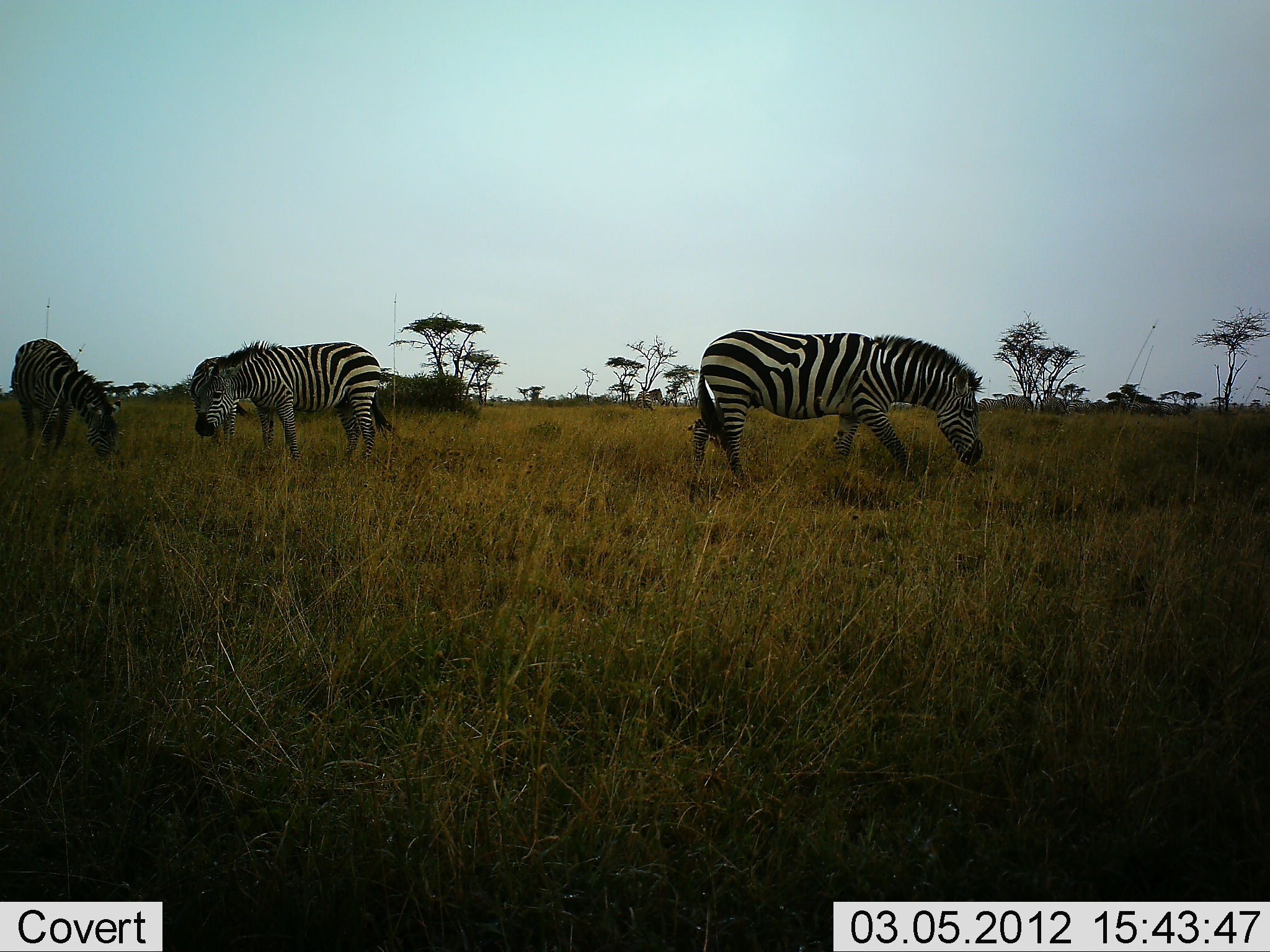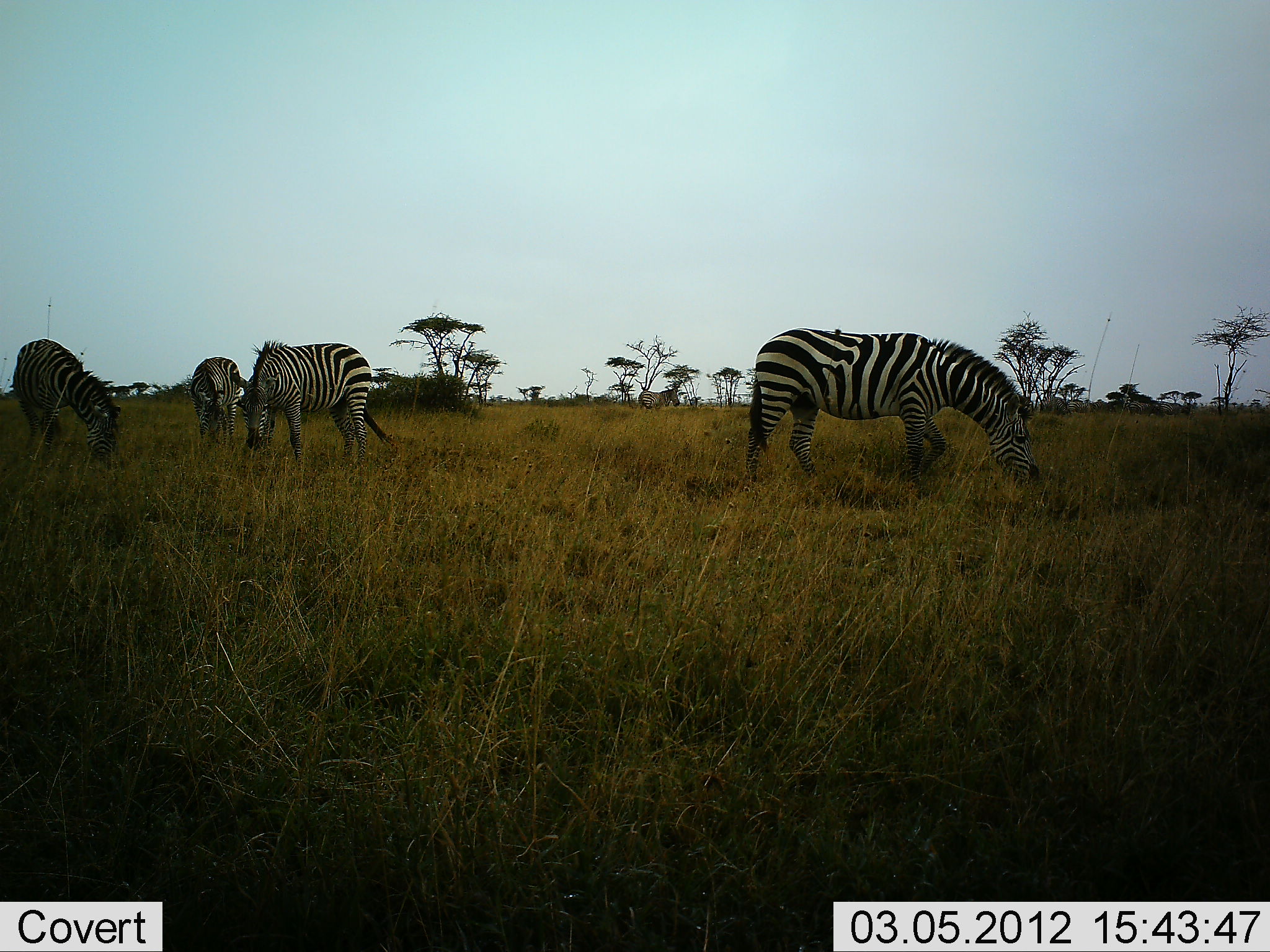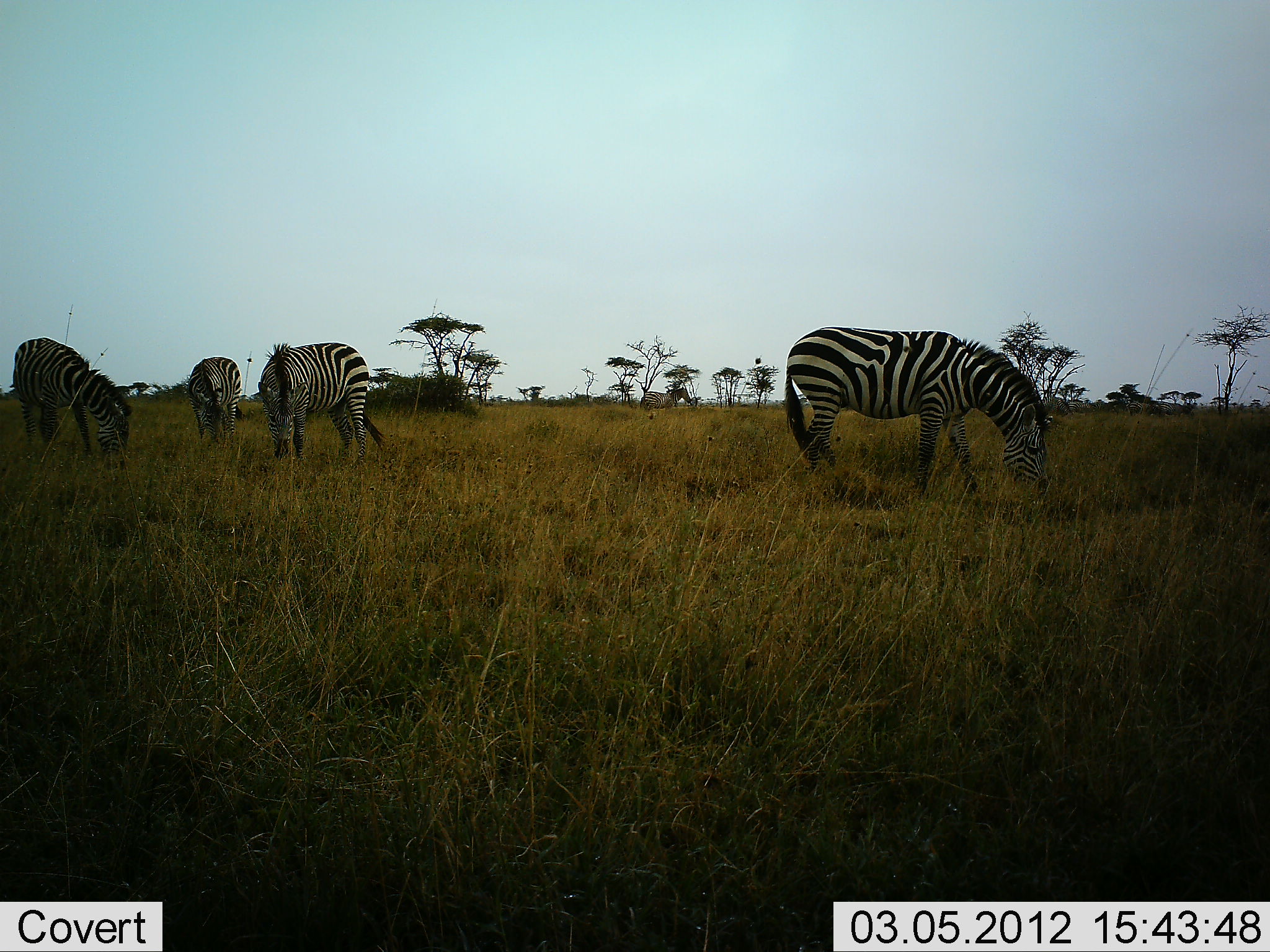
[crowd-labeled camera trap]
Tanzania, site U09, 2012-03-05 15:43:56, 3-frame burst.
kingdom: Animalia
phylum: Chordata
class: Mammalia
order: Perissodactyla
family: Equidae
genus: Equus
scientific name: Equus quagga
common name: plains zebra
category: zebra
Zebra (plains zebra) (Equus quagga), count 4. Behavior (volunteer vote fractions): standing 16%, resting 0%, moving 32%, interacting 0%. Young present (vote fraction): 0%. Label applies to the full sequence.